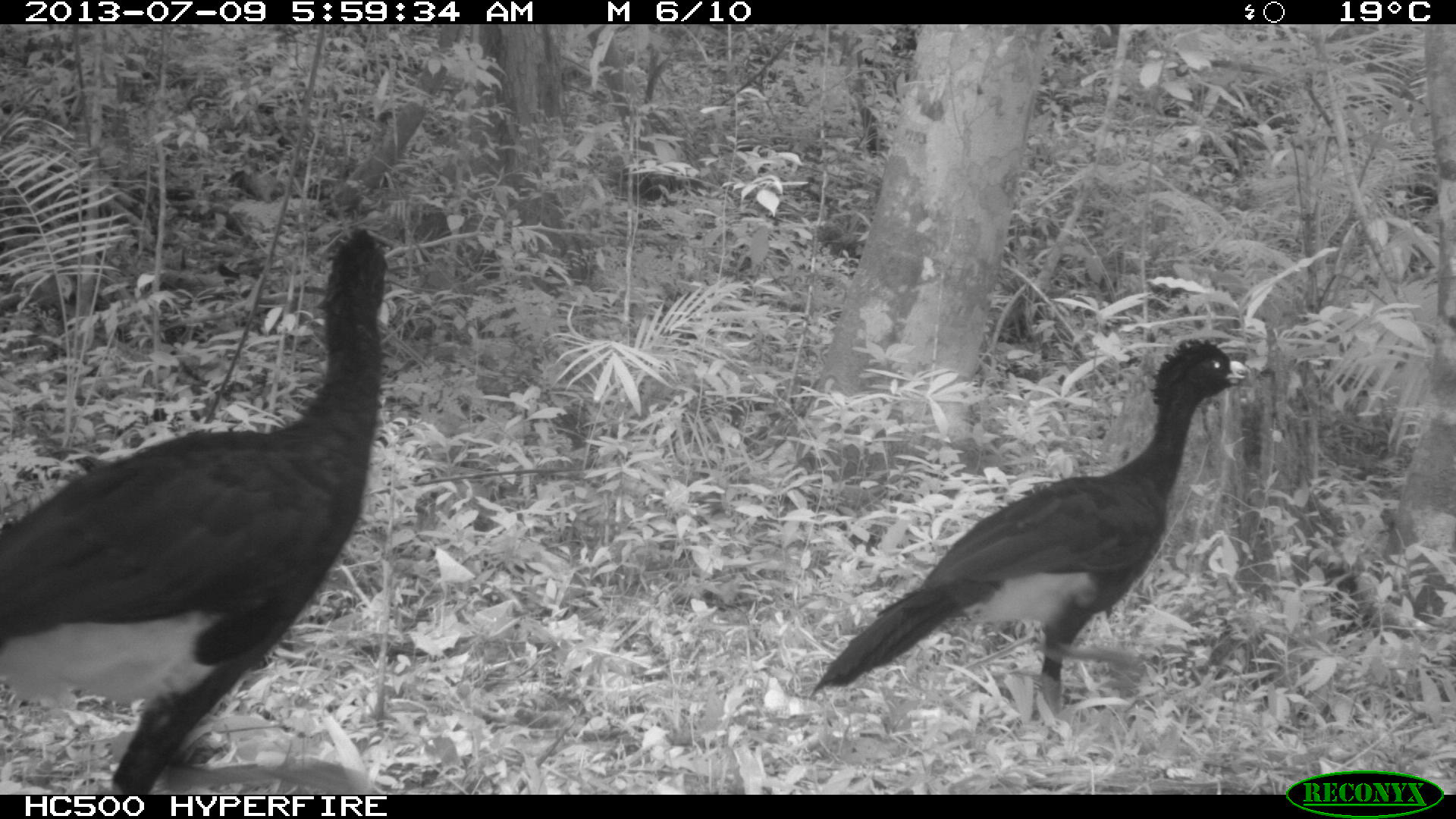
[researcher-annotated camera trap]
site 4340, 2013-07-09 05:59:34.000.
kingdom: Animalia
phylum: Chordata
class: Aves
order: Galliformes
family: Cracidae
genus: Crax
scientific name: Crax rubra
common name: great curassow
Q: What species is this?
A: Crax rubra (great curassow).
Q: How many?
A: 2.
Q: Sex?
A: Male.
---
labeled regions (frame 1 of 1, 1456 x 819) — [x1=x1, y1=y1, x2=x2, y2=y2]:
crax rubra: [x1=0, y1=229, x2=385, y2=790]; [x1=808, y1=338, x2=1260, y2=723]